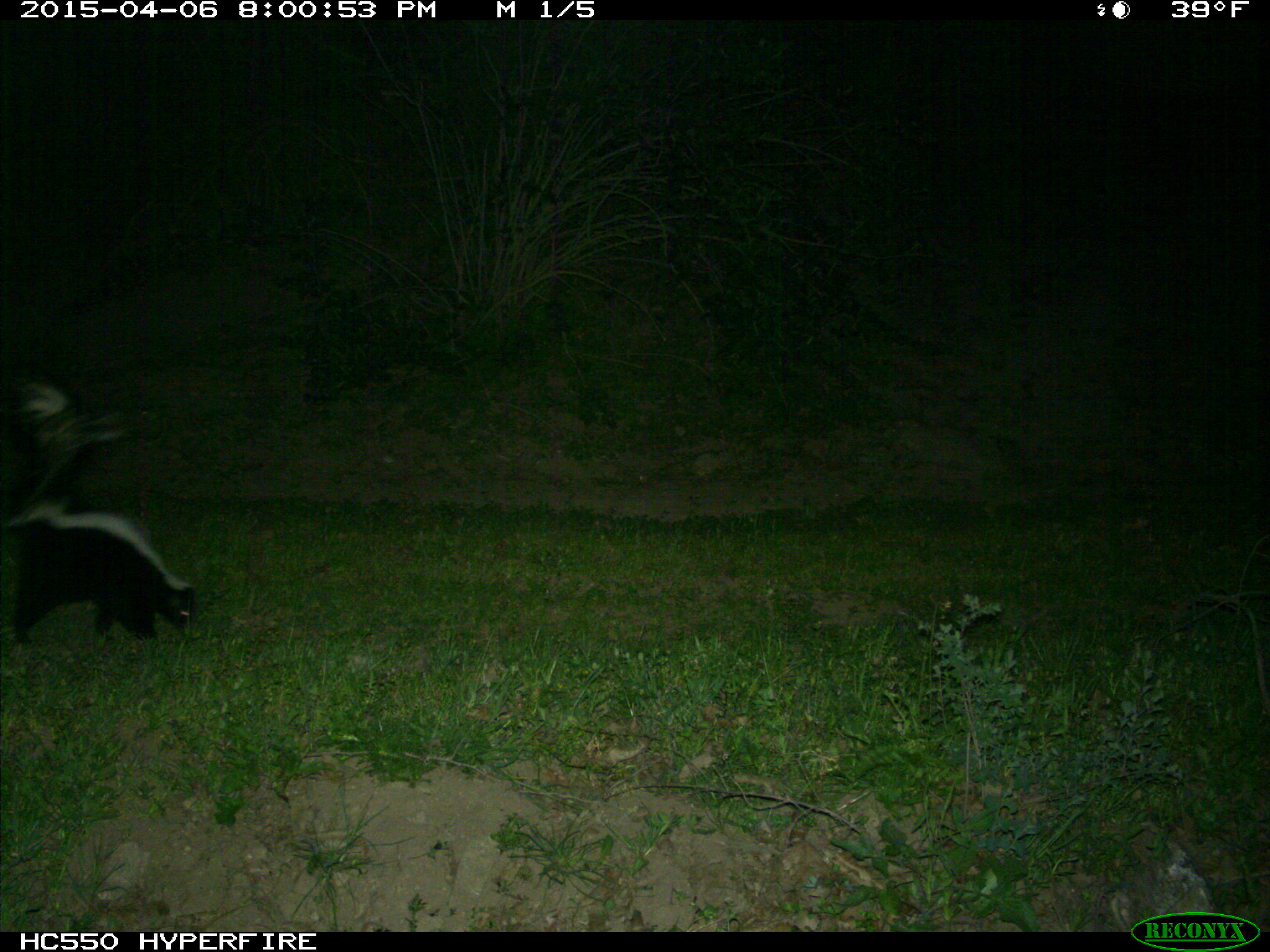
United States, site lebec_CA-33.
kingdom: Animalia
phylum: Chordata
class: Mammalia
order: Carnivora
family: Mephitidae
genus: Mephitis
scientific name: Mephitis mephitis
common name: striped skunk